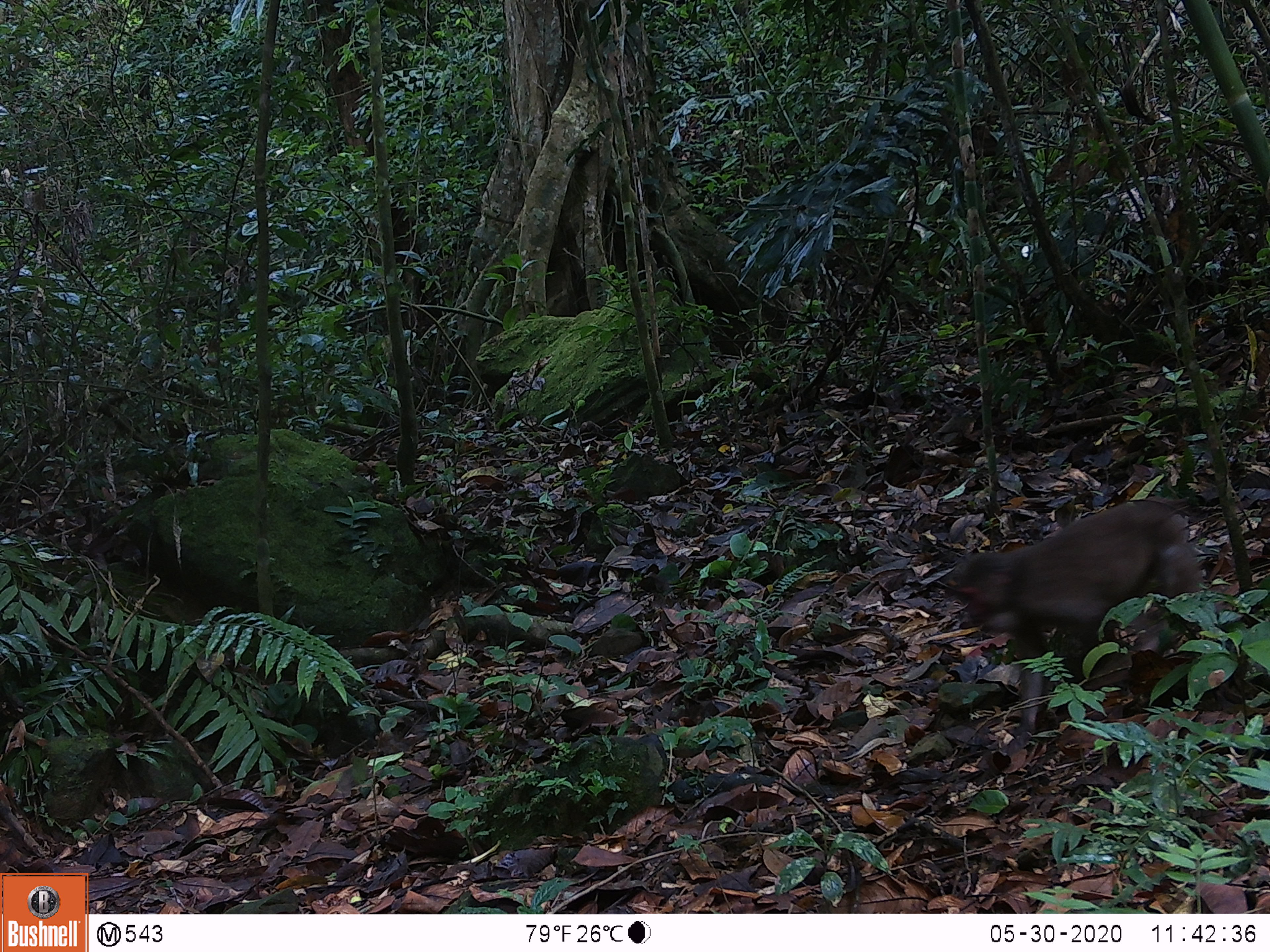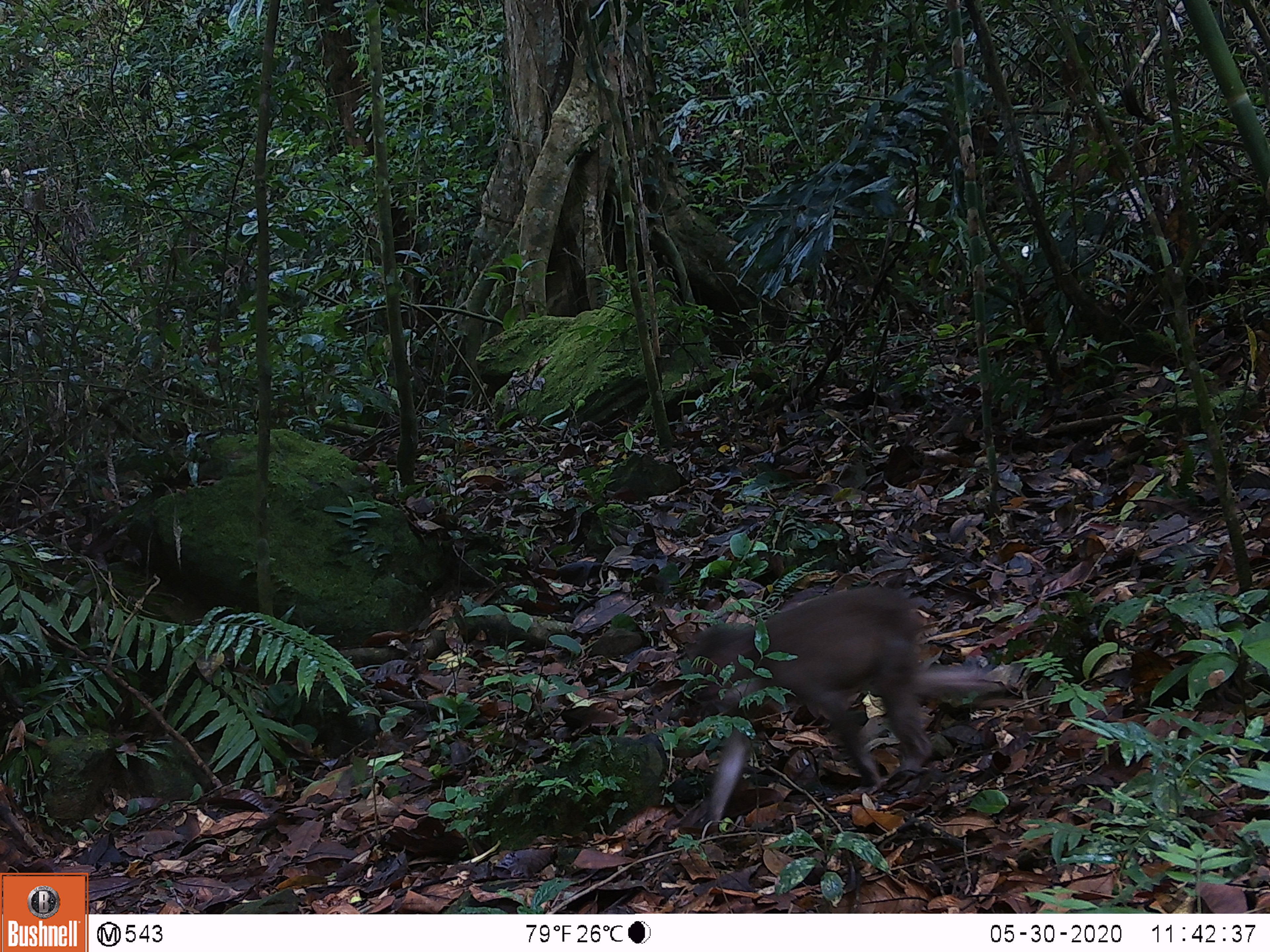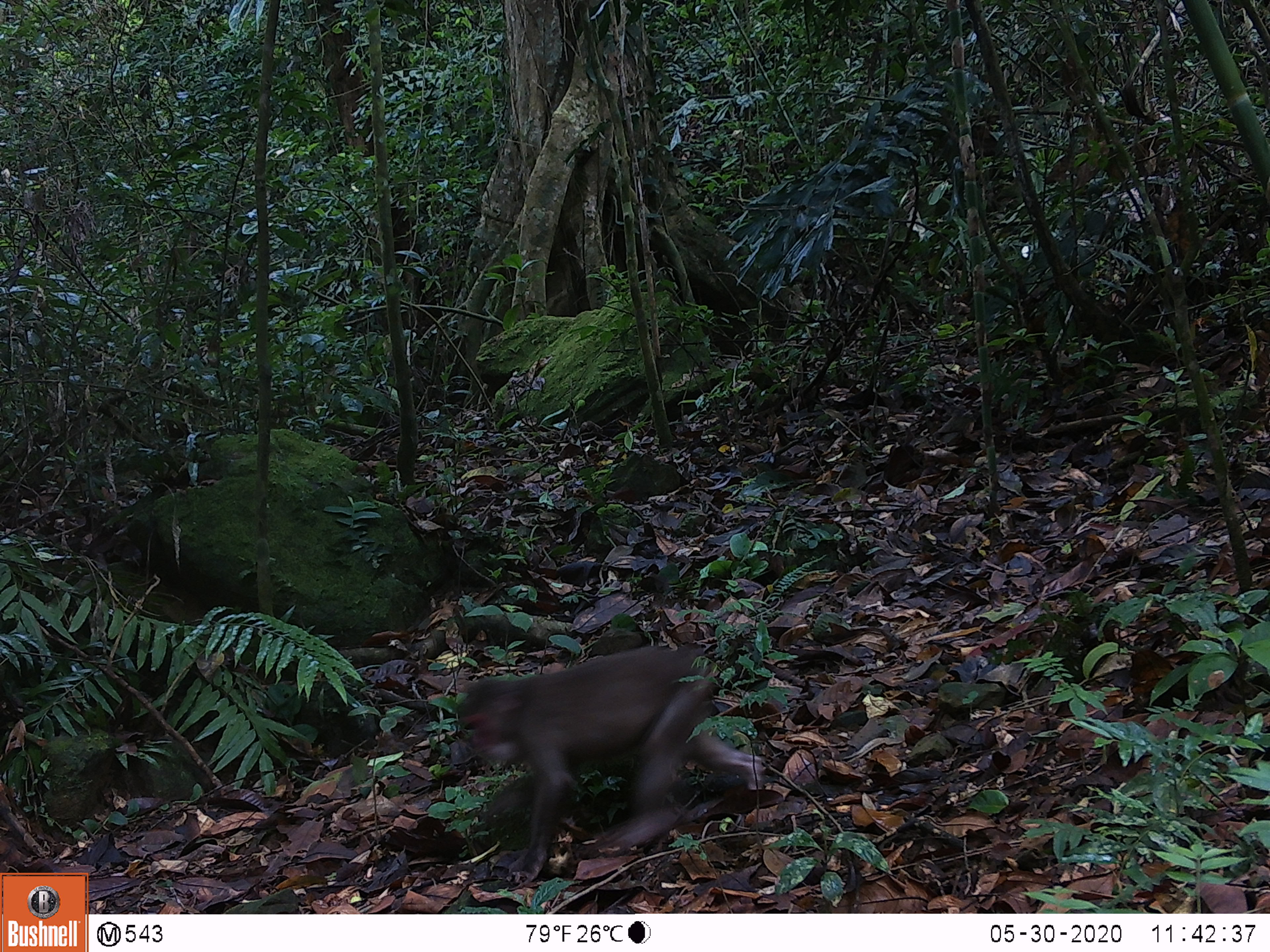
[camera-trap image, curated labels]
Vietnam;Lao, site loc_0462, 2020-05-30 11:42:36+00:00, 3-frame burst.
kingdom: Animalia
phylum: Chordata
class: Mammalia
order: Primates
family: Cercopithecidae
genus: Macaca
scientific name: Macaca arctoides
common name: stump-tailed macaque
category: stump tailed macaque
Stump tailed macaque (stump-tailed macaque) (Macaca arctoides). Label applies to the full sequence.